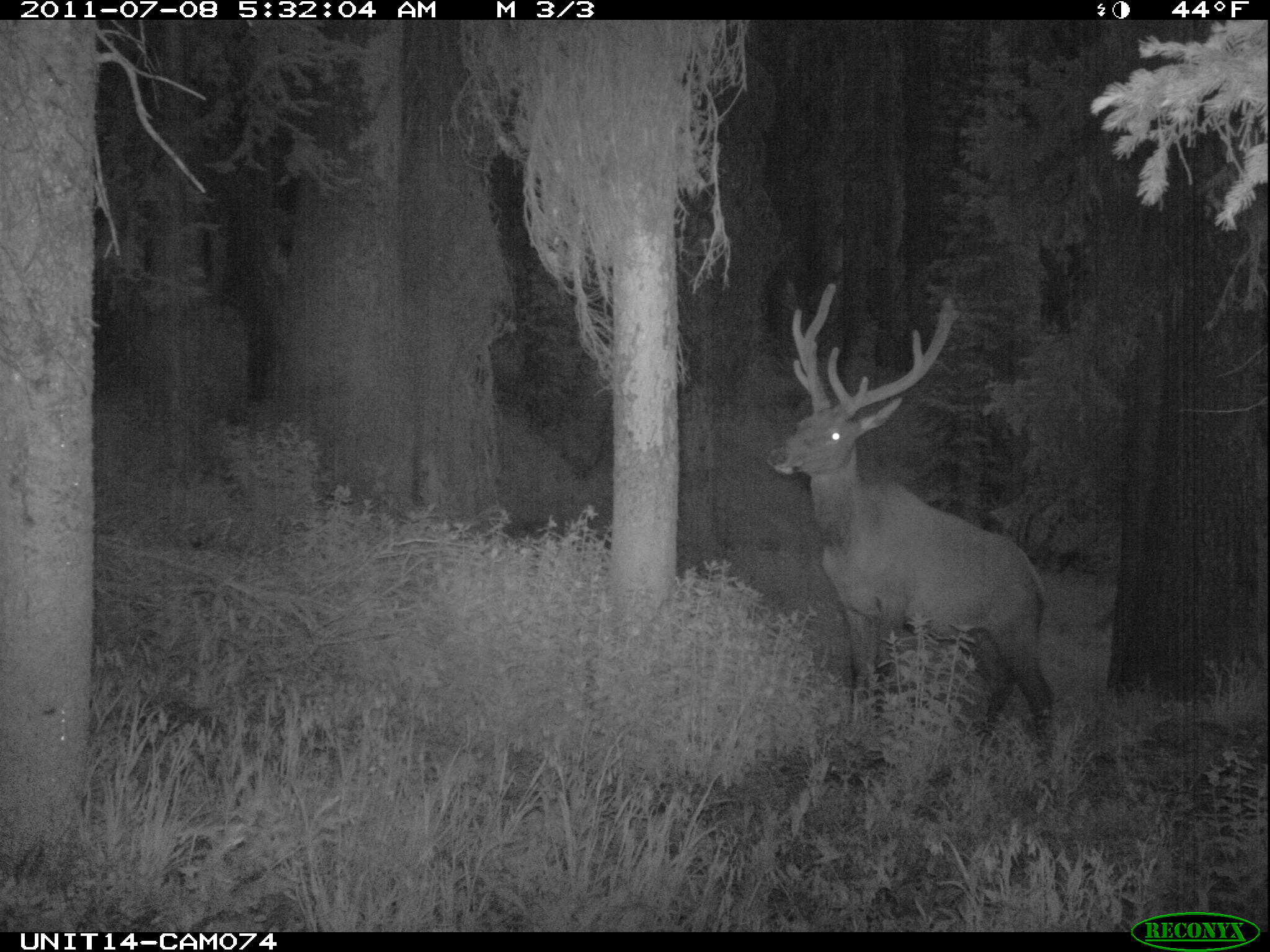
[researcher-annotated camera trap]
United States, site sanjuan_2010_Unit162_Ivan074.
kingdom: Animalia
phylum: Chordata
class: Mammalia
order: Artiodactyla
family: Cervidae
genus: Cervus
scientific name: Cervus elaphus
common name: red deer